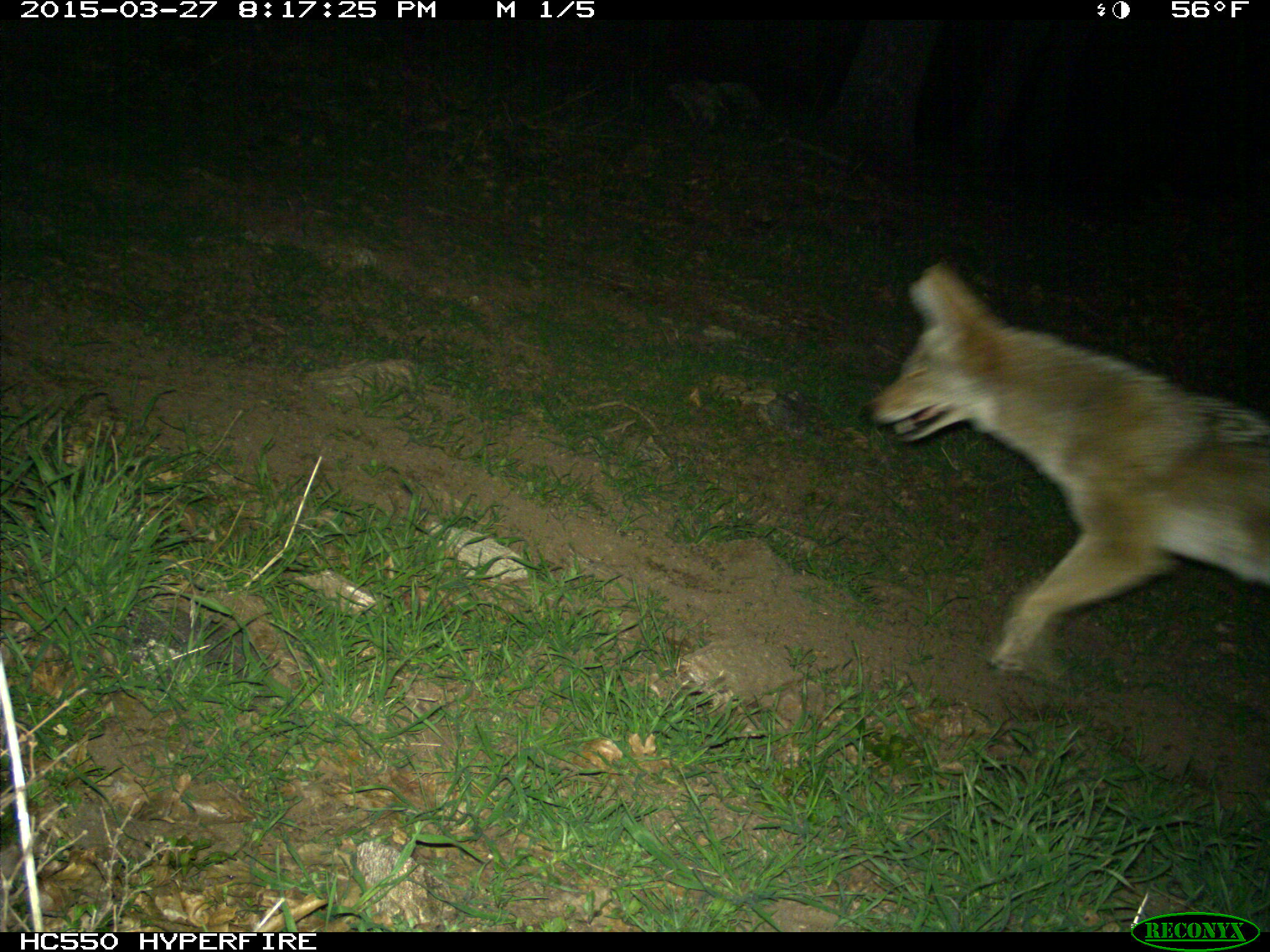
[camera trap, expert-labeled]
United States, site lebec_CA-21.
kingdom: Animalia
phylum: Chordata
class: Mammalia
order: Carnivora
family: Canidae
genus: Canis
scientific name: Canis latrans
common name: coyote